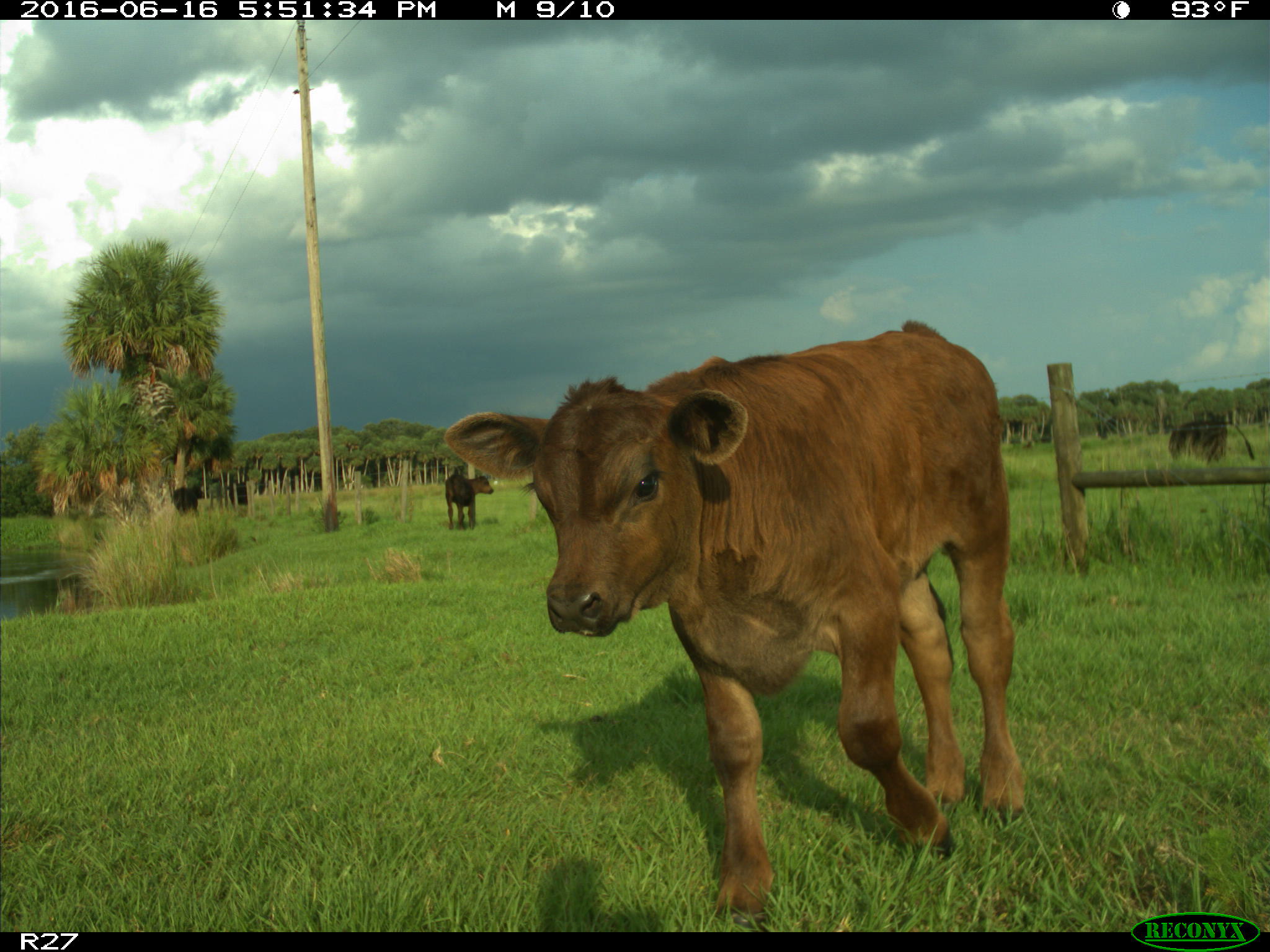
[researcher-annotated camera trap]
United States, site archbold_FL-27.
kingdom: Animalia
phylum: Chordata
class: Mammalia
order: Artiodactyla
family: Bovidae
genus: Bos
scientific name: Bos taurus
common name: domestic cow